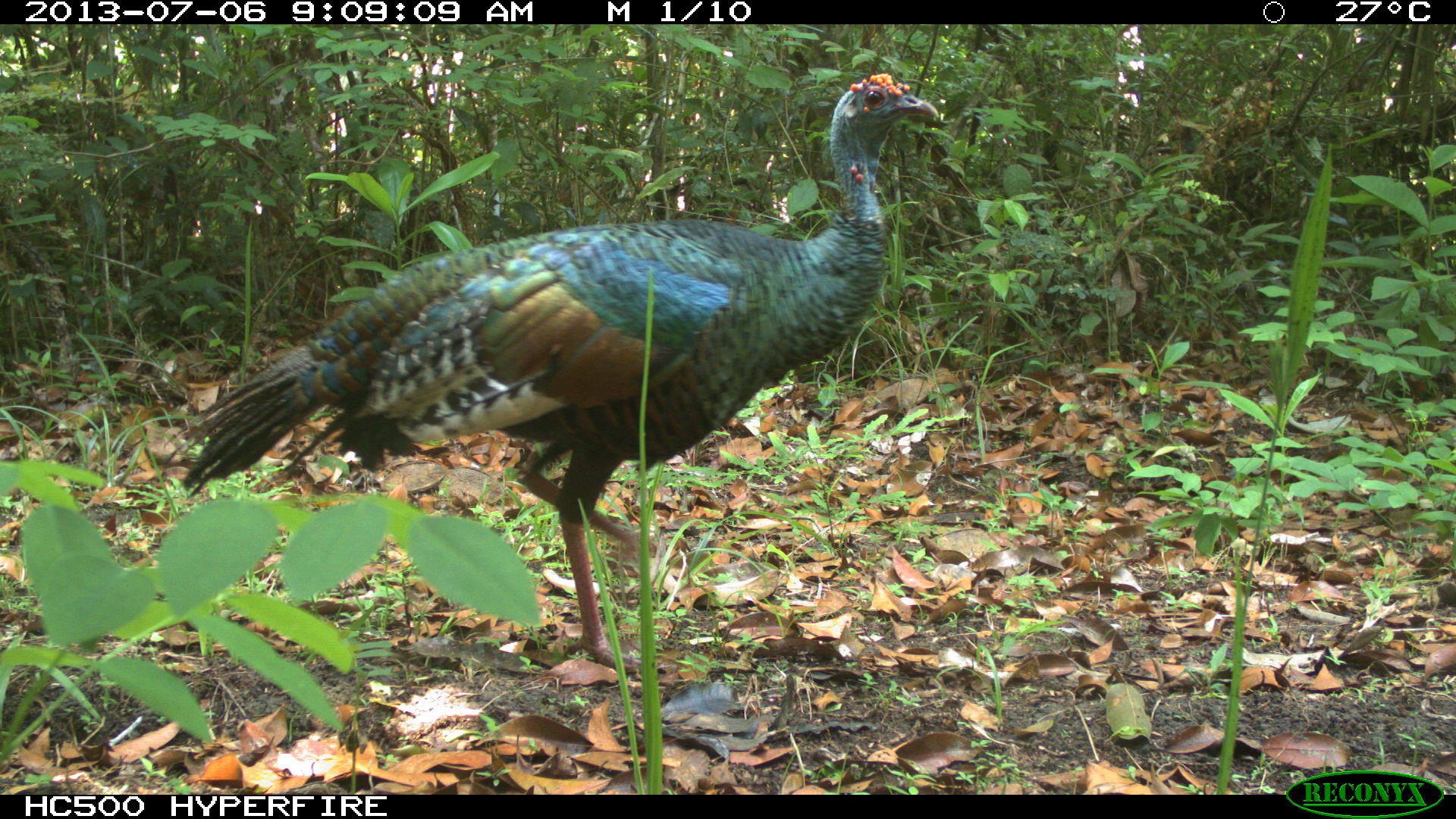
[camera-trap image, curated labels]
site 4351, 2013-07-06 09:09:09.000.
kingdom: Animalia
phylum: Chordata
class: Aves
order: Galliformes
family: Phasianidae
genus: Meleagris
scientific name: Meleagris ocellata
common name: ocellated turkey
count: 1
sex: male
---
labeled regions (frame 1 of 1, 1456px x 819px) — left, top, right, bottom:
meleagris ocellata: 161, 67, 939, 675